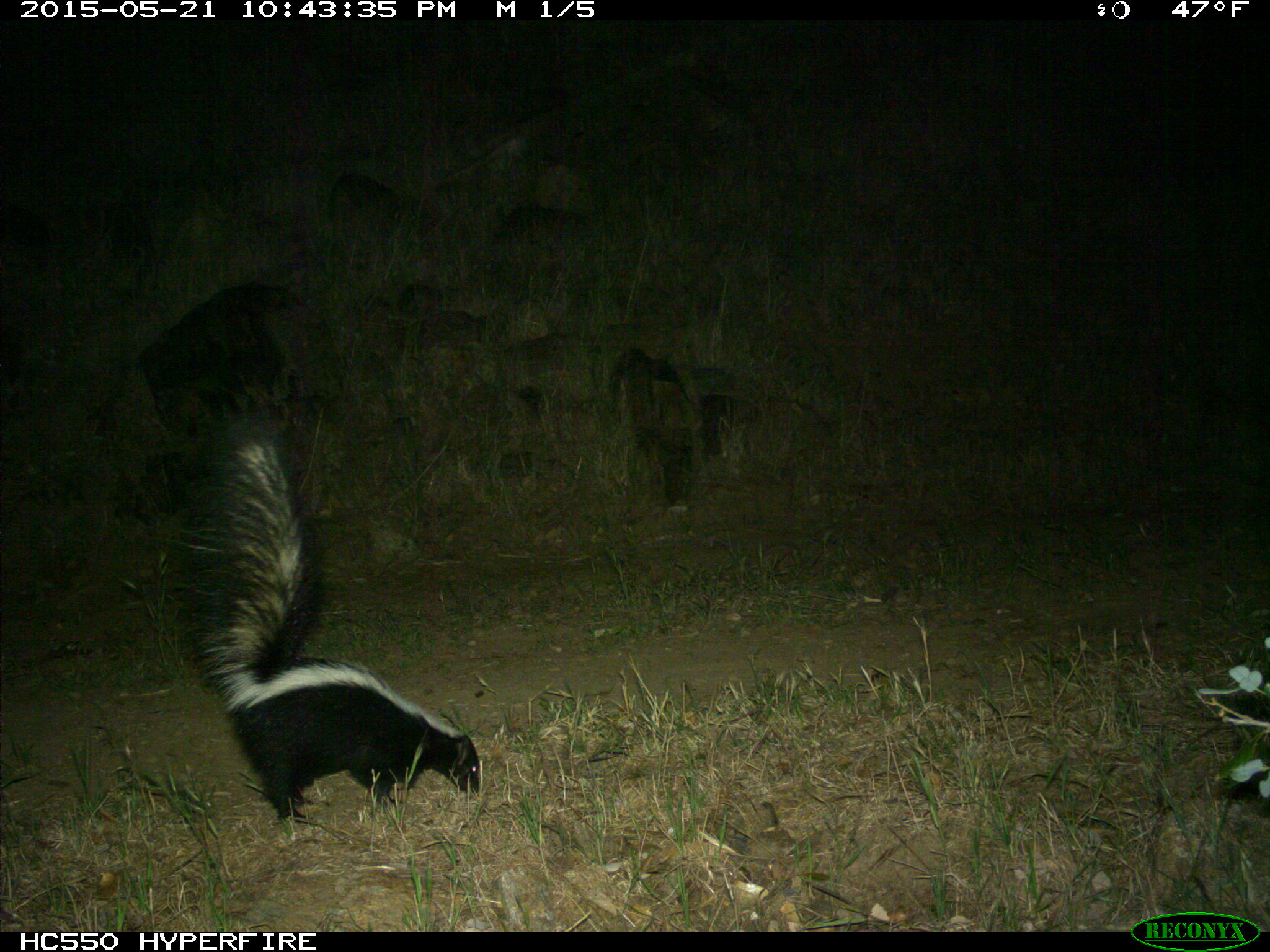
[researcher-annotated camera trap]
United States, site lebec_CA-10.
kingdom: Animalia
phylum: Chordata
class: Mammalia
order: Carnivora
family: Mephitidae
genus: Mephitis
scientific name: Mephitis mephitis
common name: striped skunk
Mephitis mephitis (striped skunk).